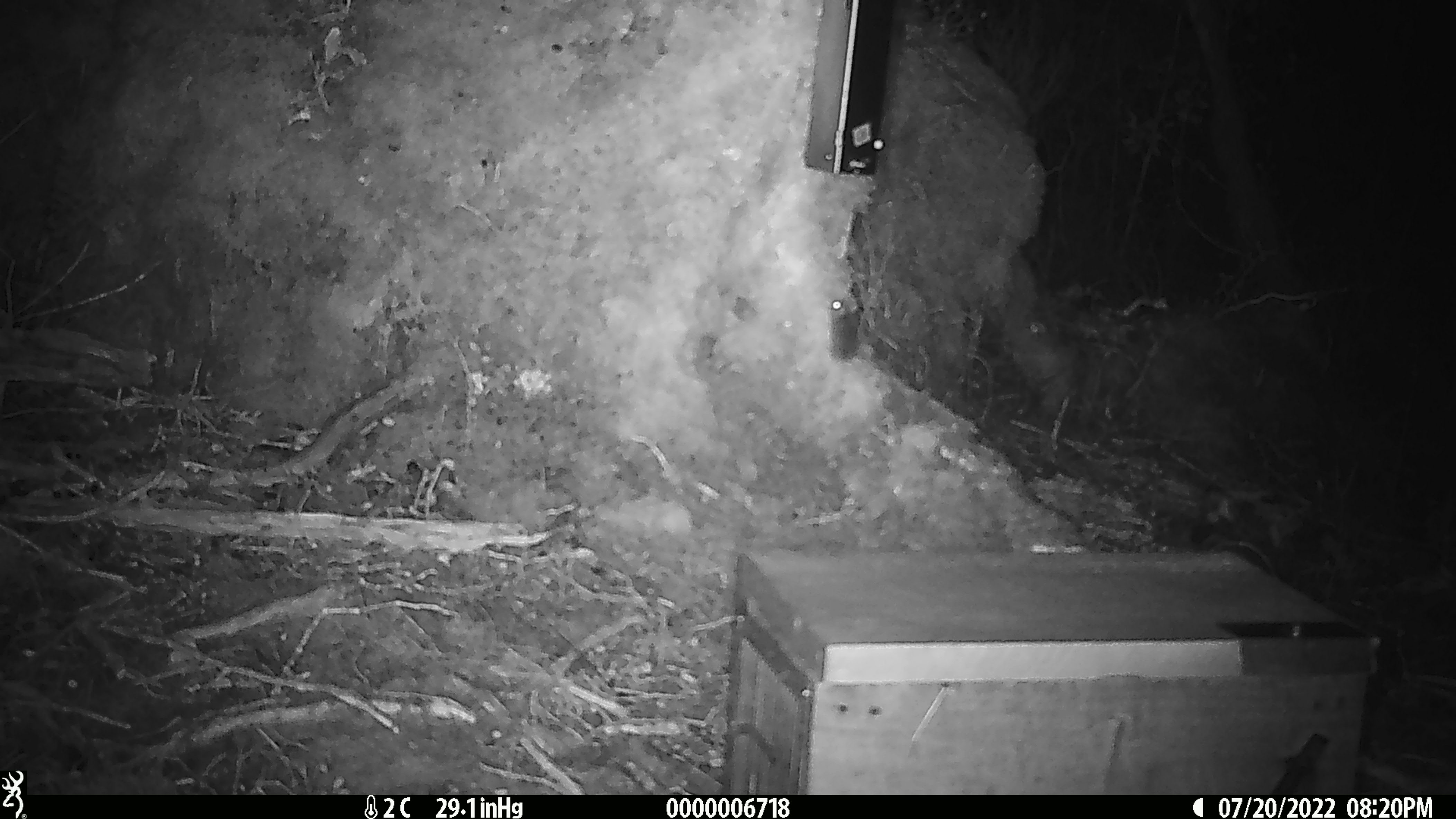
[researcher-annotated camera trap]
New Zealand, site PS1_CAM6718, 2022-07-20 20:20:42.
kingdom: Animalia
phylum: Chordata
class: Mammalia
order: Rodentia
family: Muridae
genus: Mus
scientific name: Mus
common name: mouse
Mouse (Mus).